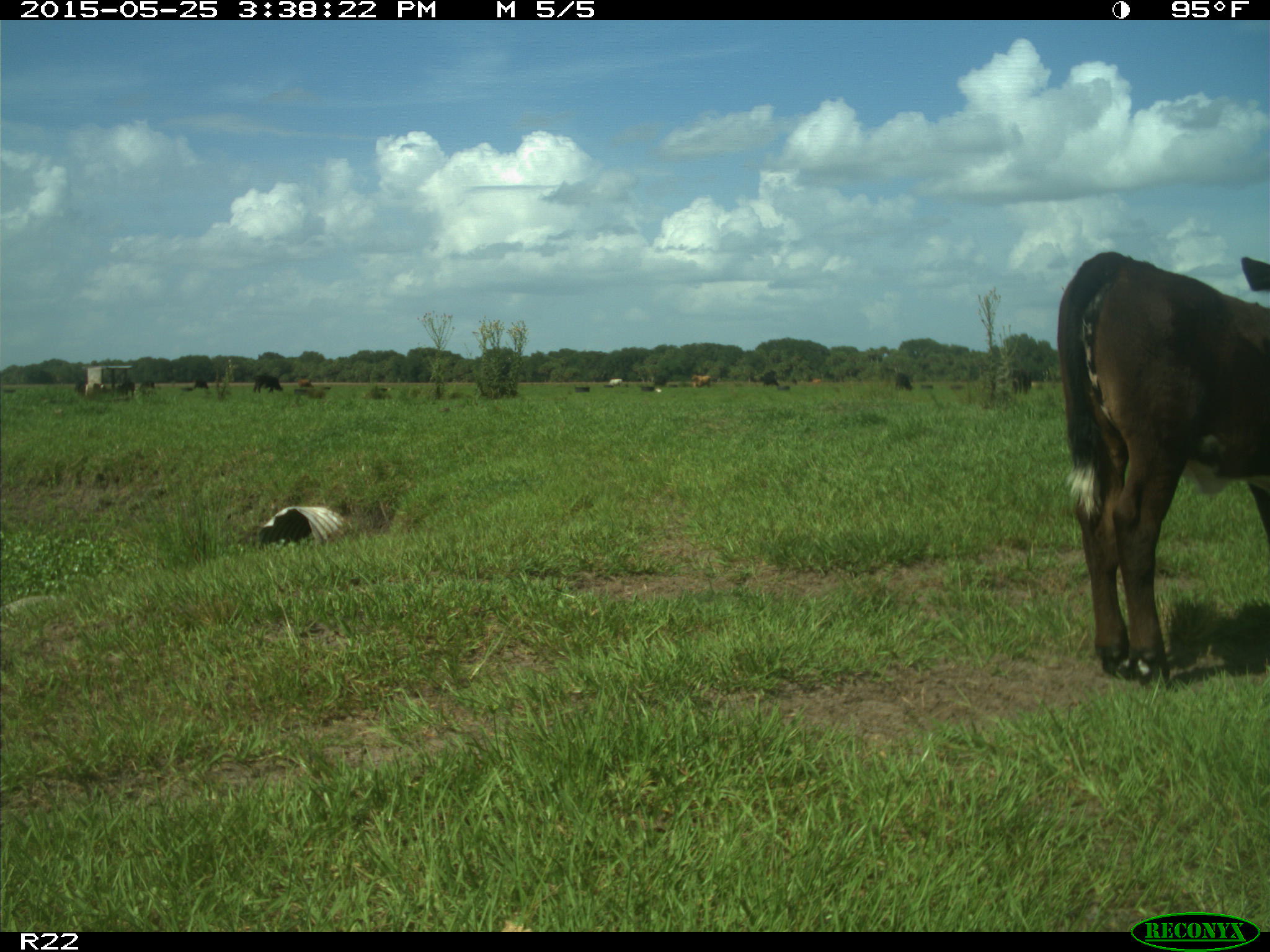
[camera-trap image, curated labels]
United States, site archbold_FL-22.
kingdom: Animalia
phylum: Chordata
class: Mammalia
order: Artiodactyla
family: Bovidae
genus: Bos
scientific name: Bos taurus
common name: domestic cow